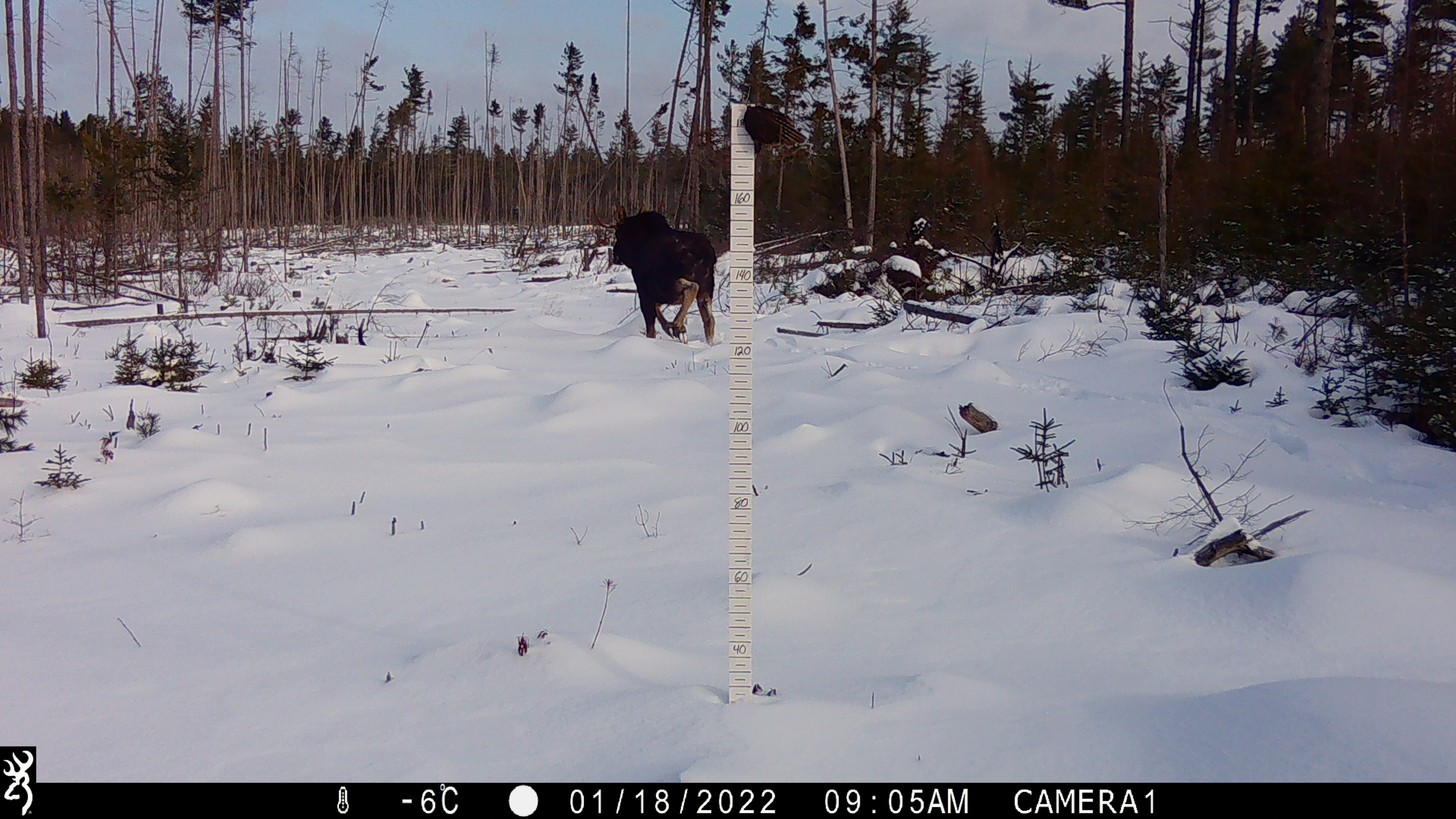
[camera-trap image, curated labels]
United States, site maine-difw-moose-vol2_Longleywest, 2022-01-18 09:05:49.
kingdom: Animalia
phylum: Chordata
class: Mammalia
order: Artiodactyla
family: Cervidae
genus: Alces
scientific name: Alces alces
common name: moose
Moose (Alces alces).